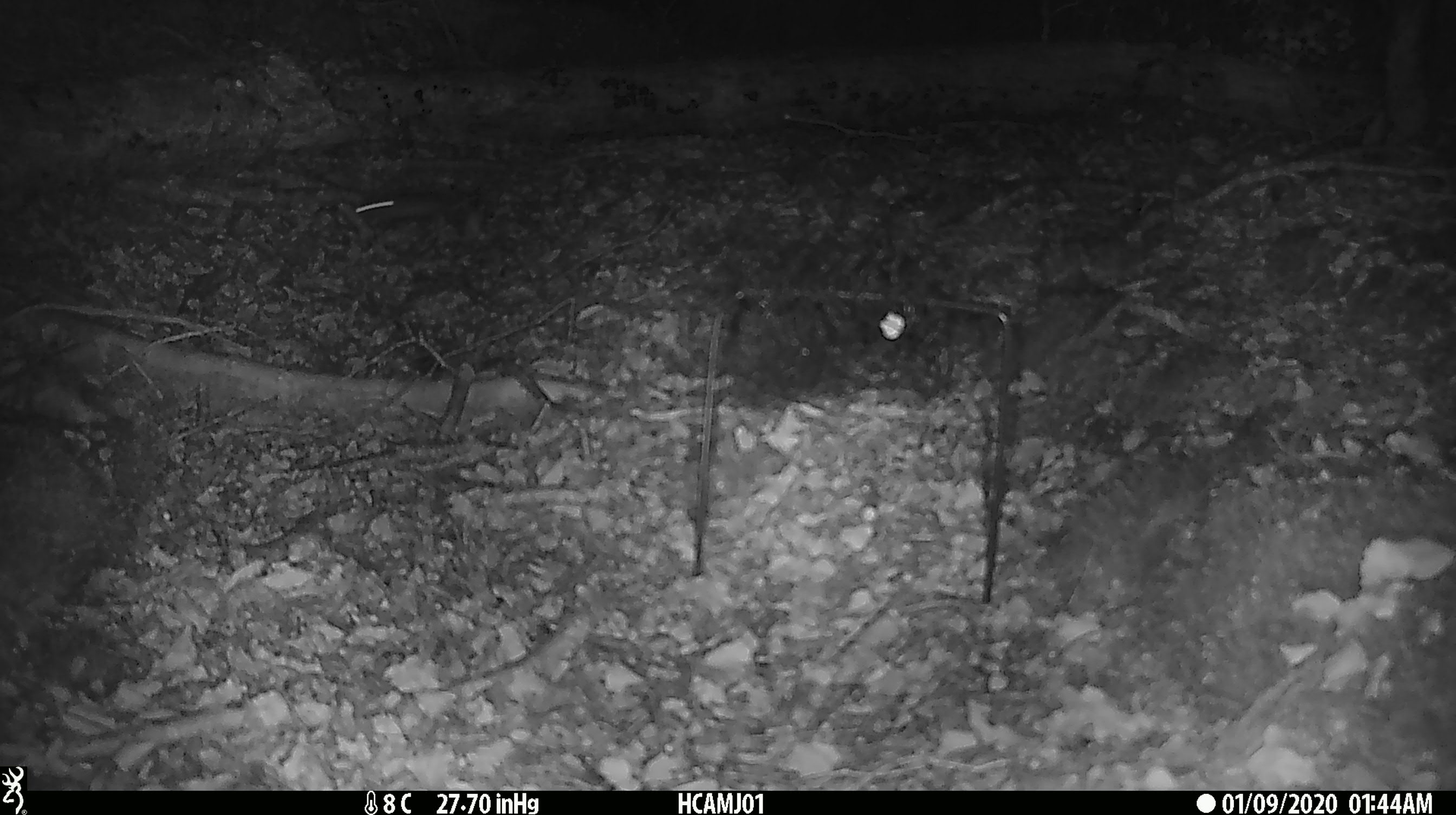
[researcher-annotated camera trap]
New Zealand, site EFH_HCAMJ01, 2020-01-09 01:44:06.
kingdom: Animalia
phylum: Chordata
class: Mammalia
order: Rodentia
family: Muridae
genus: Mus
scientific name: Mus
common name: mouse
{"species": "mouse (Mus)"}